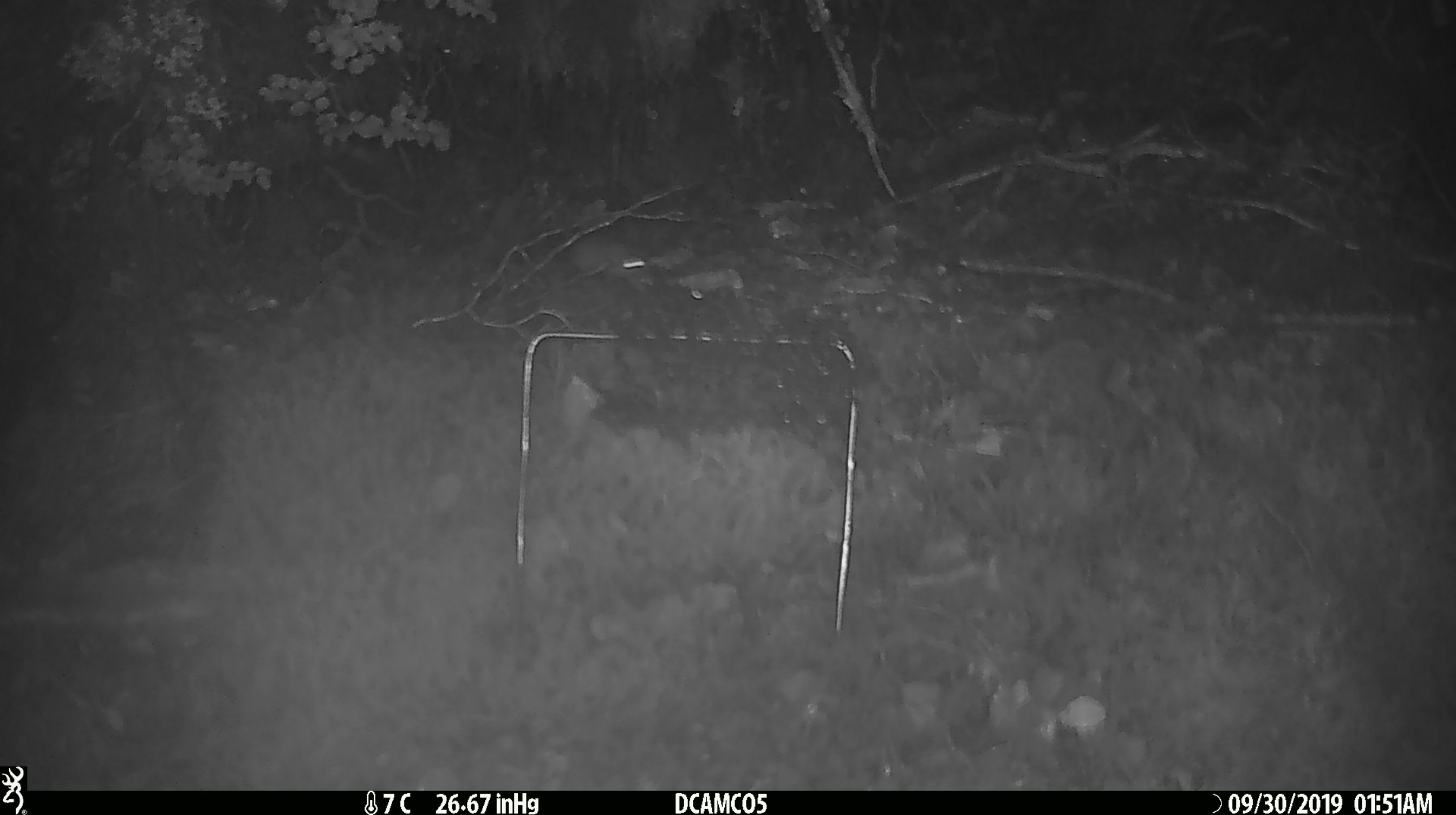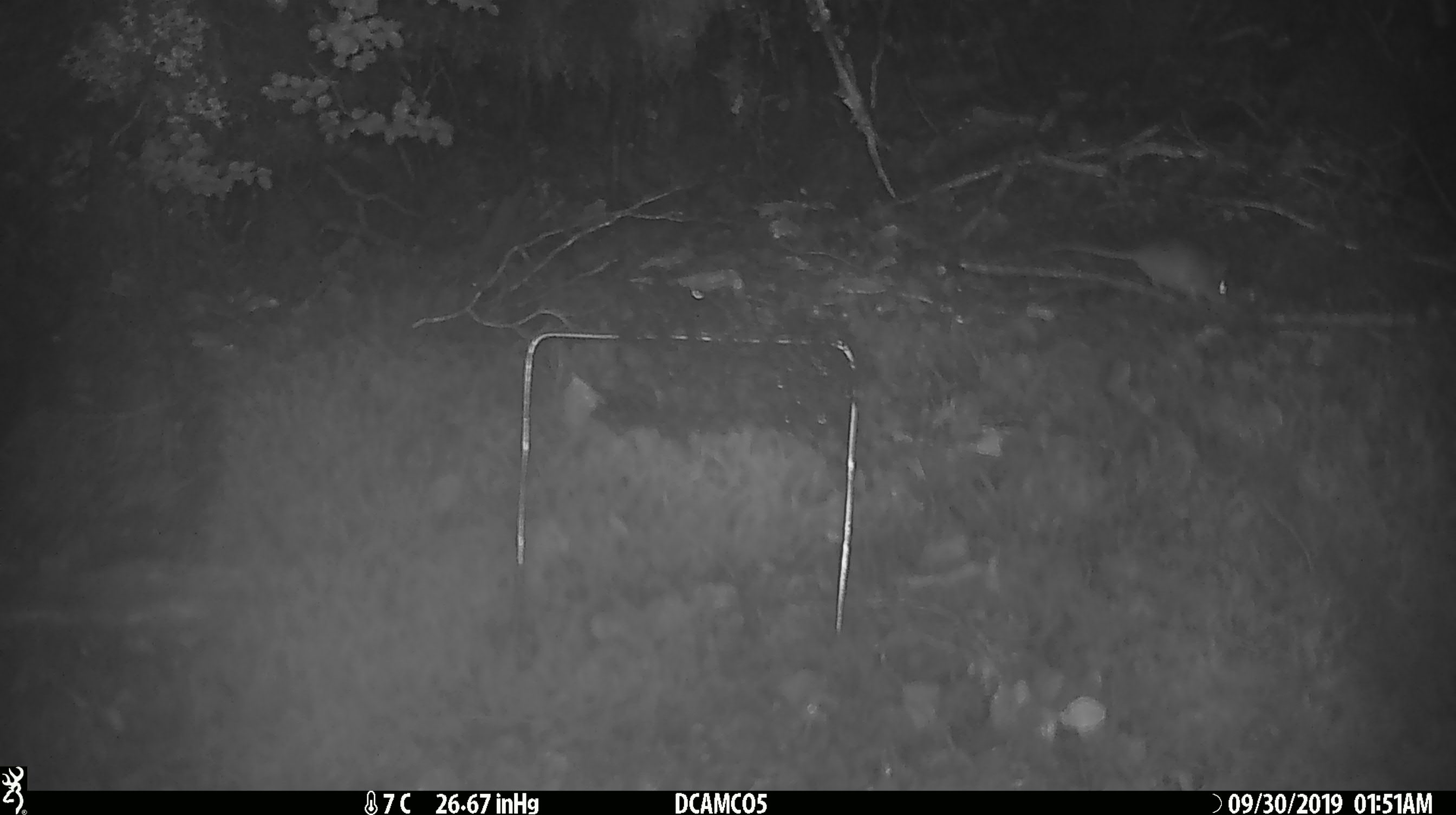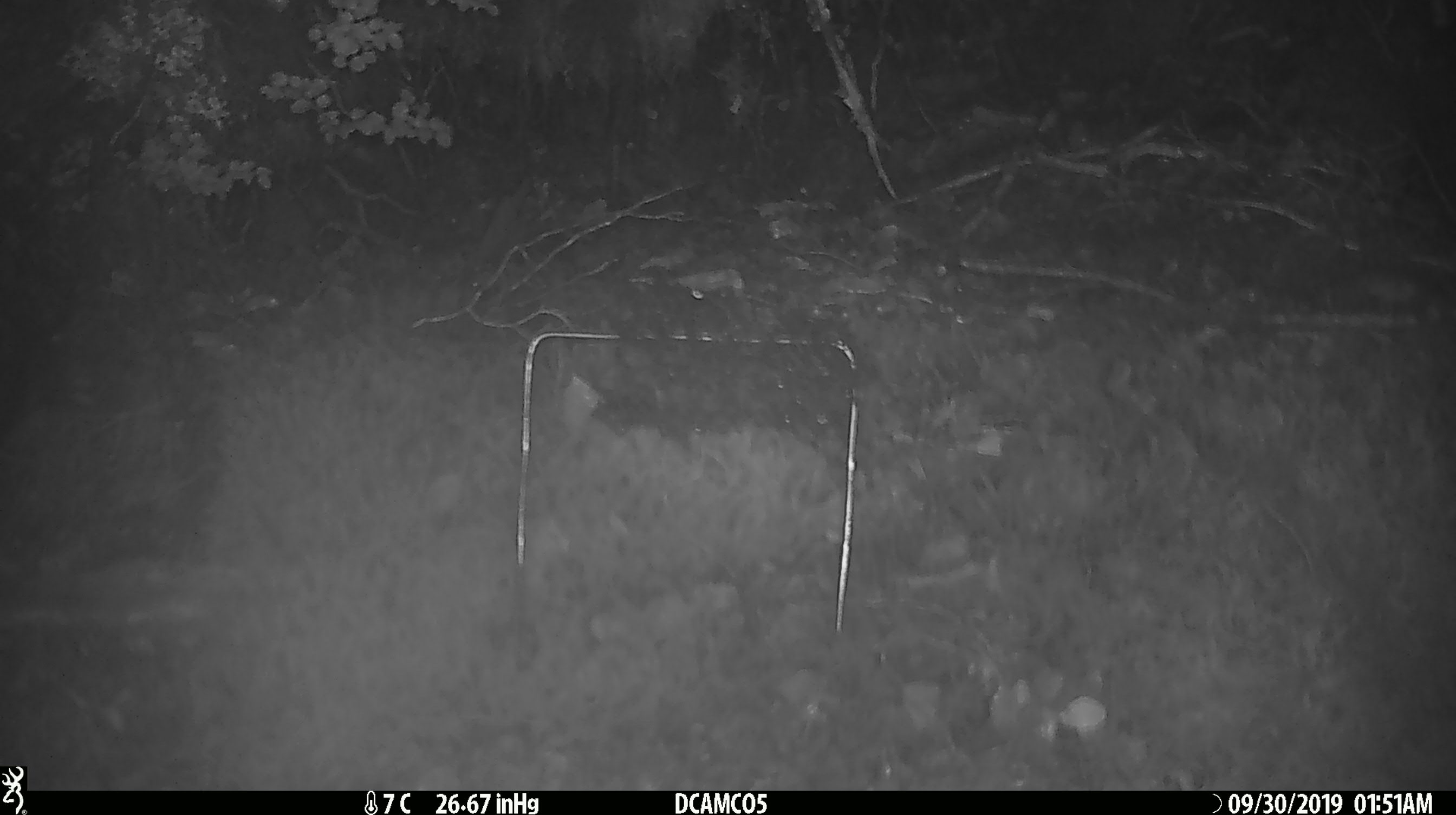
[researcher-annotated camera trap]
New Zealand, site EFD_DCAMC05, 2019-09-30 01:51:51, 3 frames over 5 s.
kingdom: Animalia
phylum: Chordata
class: Mammalia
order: Rodentia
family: Muridae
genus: Mus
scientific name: Mus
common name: mouse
Mouse (Mus).